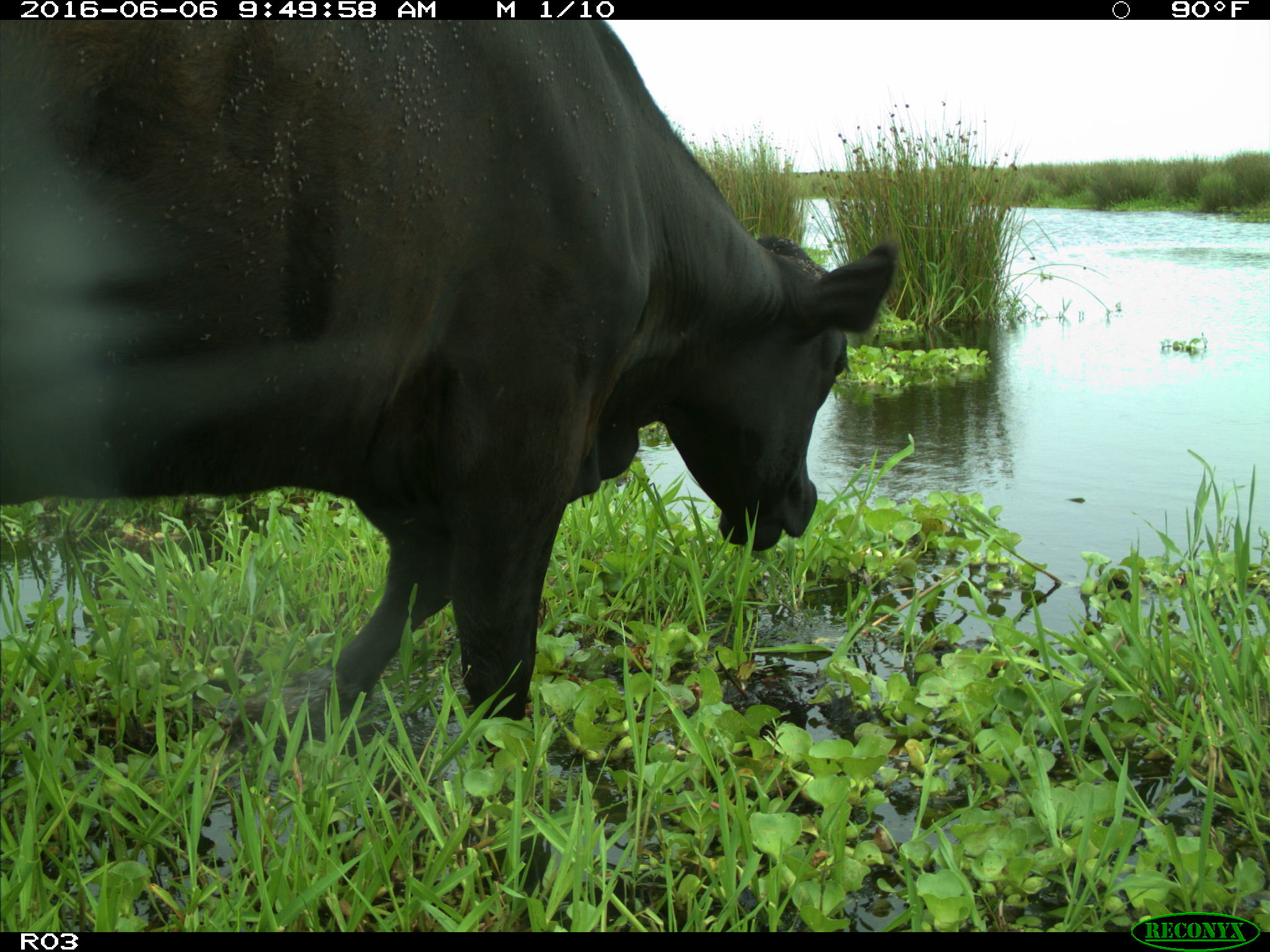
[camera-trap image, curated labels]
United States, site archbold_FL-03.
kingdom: Animalia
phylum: Chordata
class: Mammalia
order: Artiodactyla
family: Bovidae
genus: Bos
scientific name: Bos taurus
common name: domestic cow